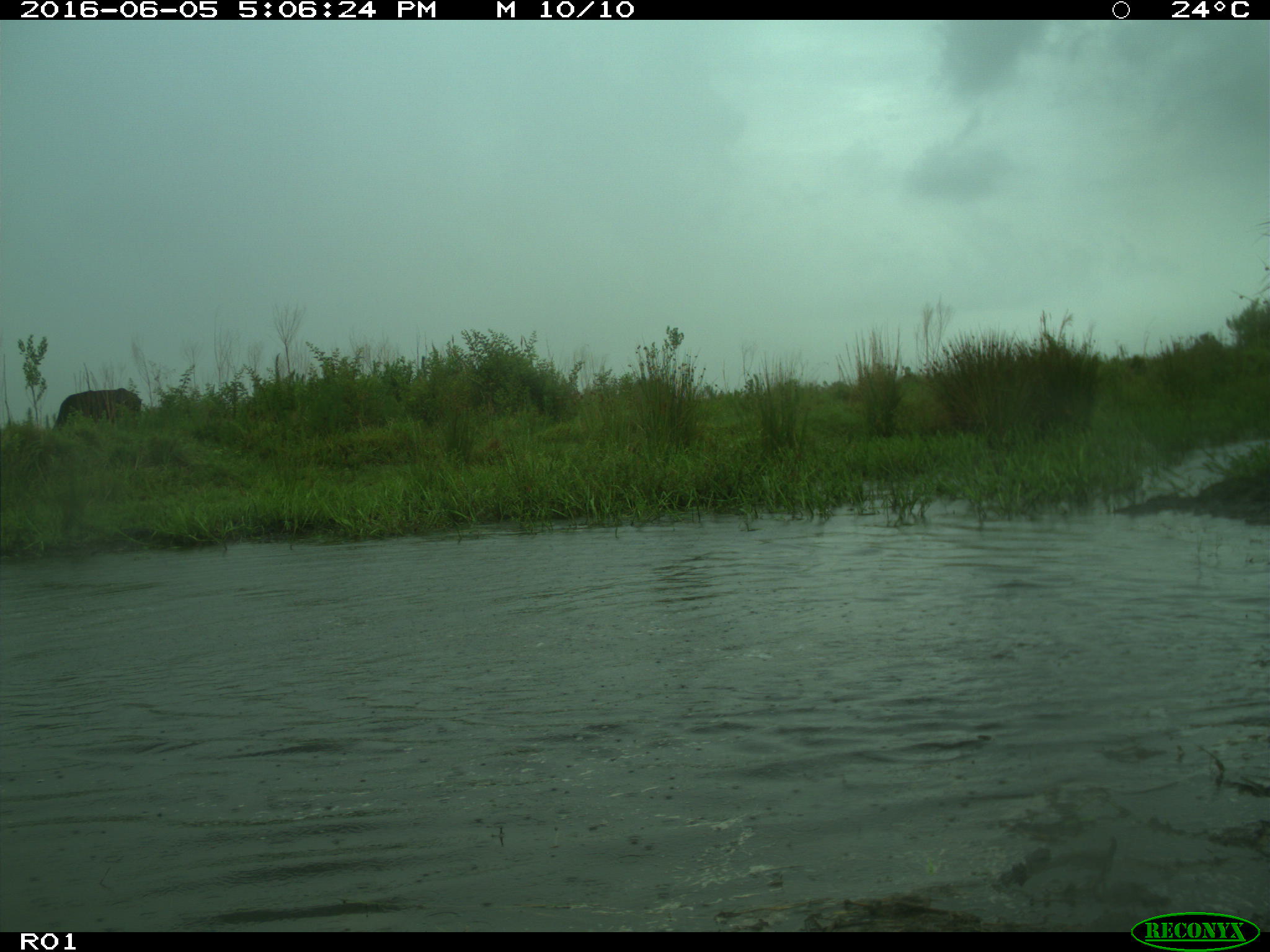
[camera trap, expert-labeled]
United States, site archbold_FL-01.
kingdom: Animalia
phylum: Chordata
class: Mammalia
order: Artiodactyla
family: Bovidae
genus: Bos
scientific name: Bos taurus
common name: domestic cow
Bos taurus (domestic cow).